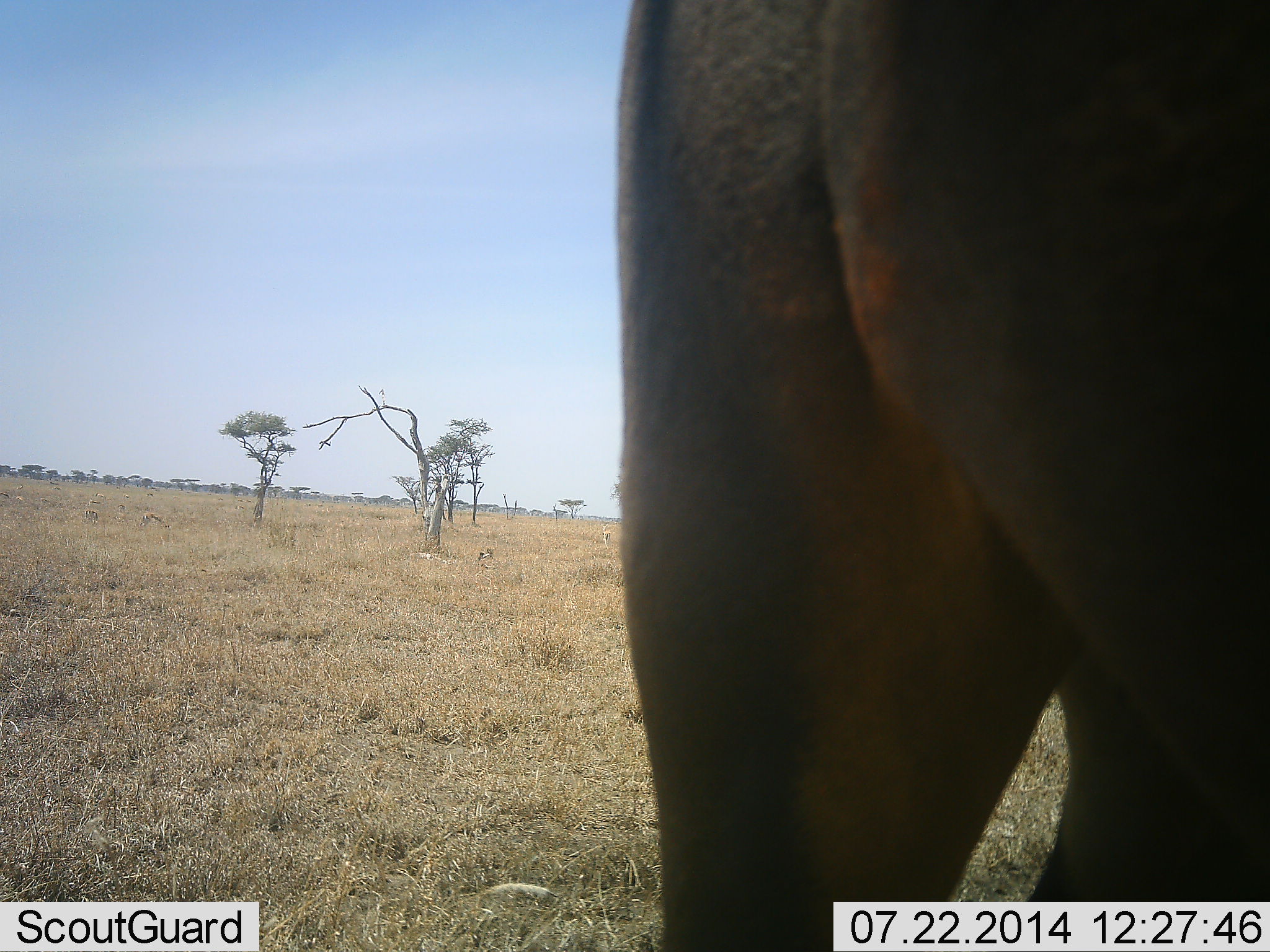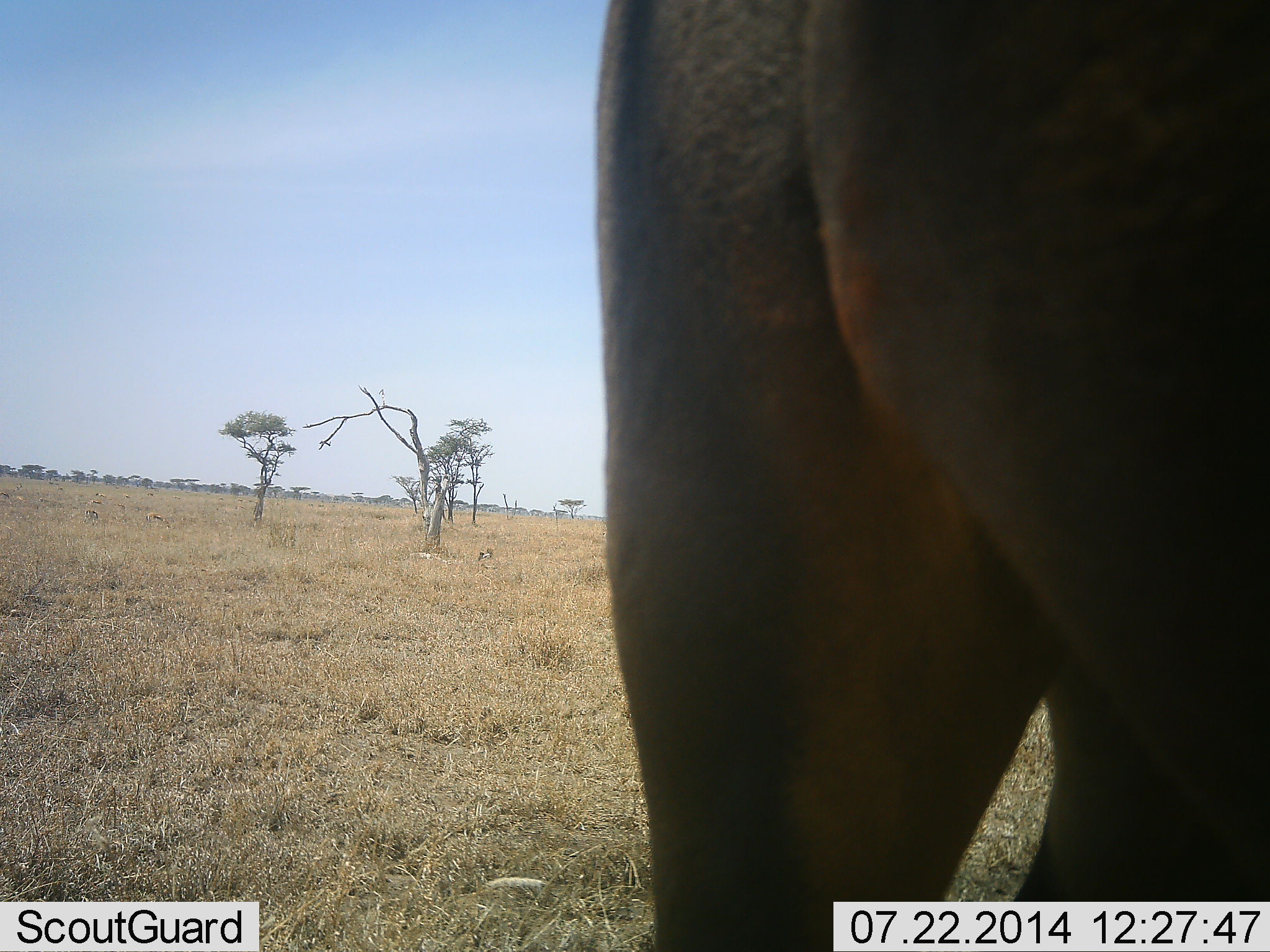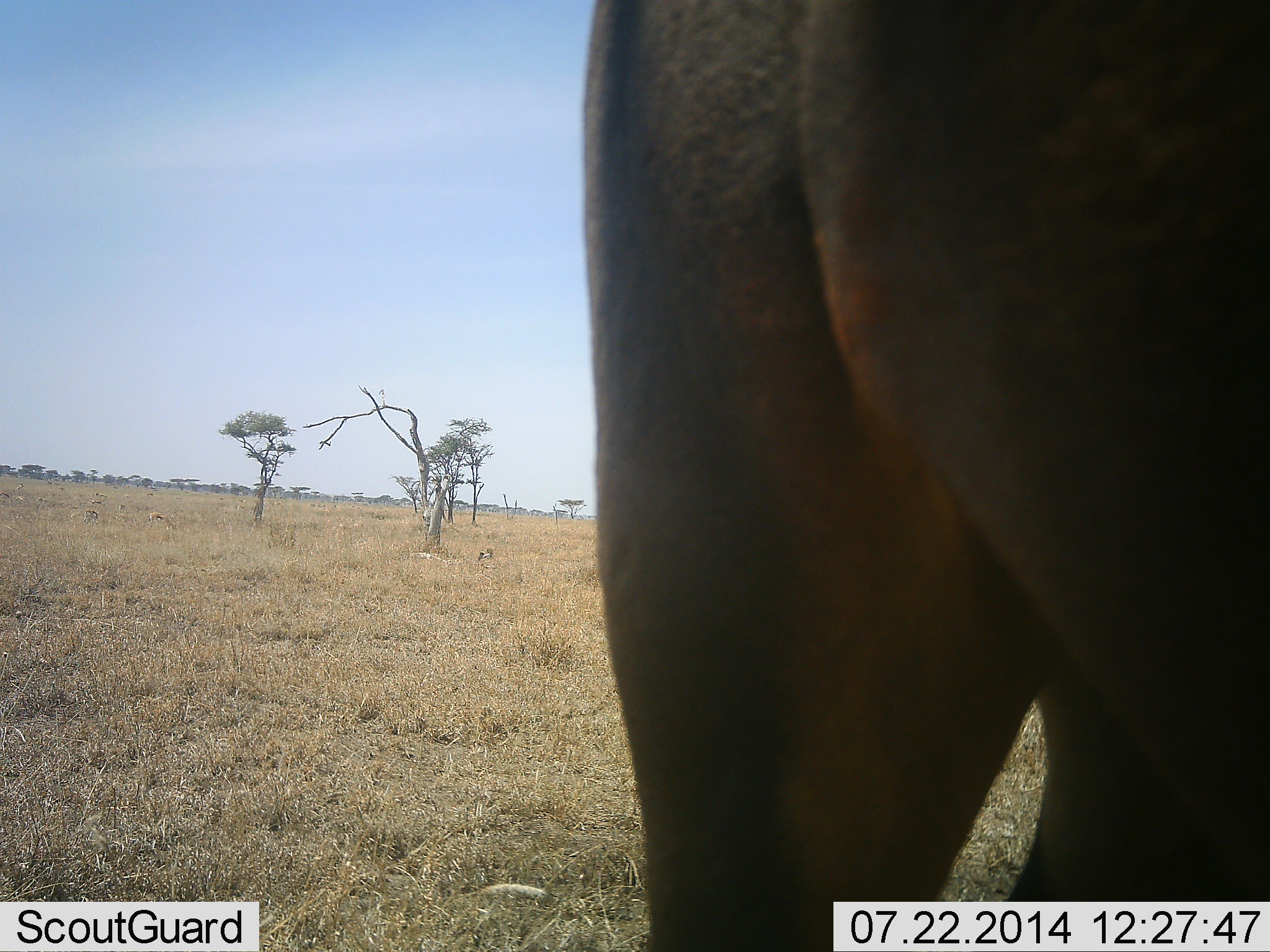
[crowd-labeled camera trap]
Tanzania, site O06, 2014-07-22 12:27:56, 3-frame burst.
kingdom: Animalia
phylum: Chordata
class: Mammalia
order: Artiodactyla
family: Bovidae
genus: Damaliscus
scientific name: Damaliscus lunatus jimela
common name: topi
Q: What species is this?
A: Topi (Damaliscus lunatus jimela).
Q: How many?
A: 1.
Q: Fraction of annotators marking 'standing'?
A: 100%.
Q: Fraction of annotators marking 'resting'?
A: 0%.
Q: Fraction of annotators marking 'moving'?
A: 0%.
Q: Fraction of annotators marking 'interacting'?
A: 0%.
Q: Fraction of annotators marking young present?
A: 0%.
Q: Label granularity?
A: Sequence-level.